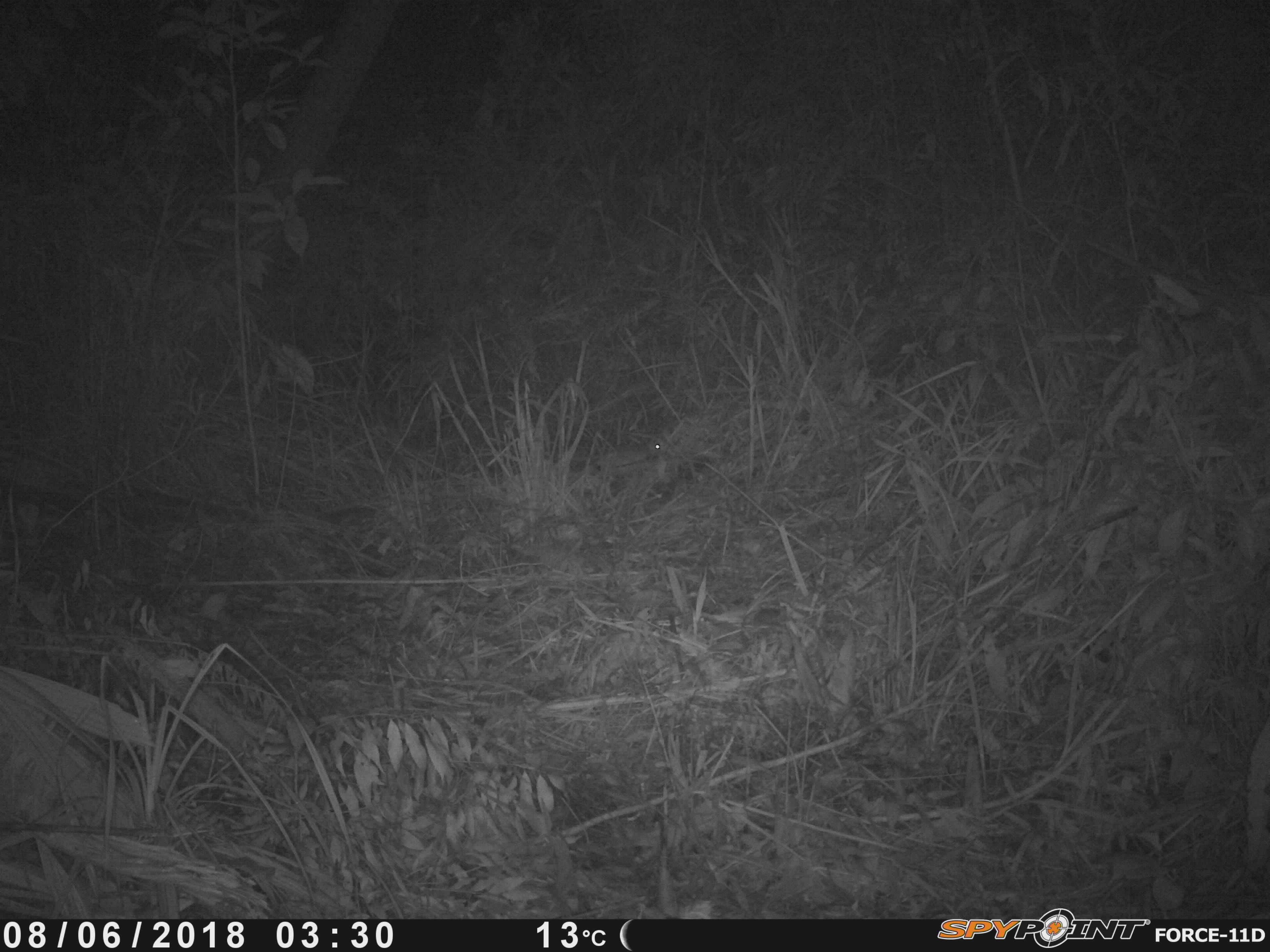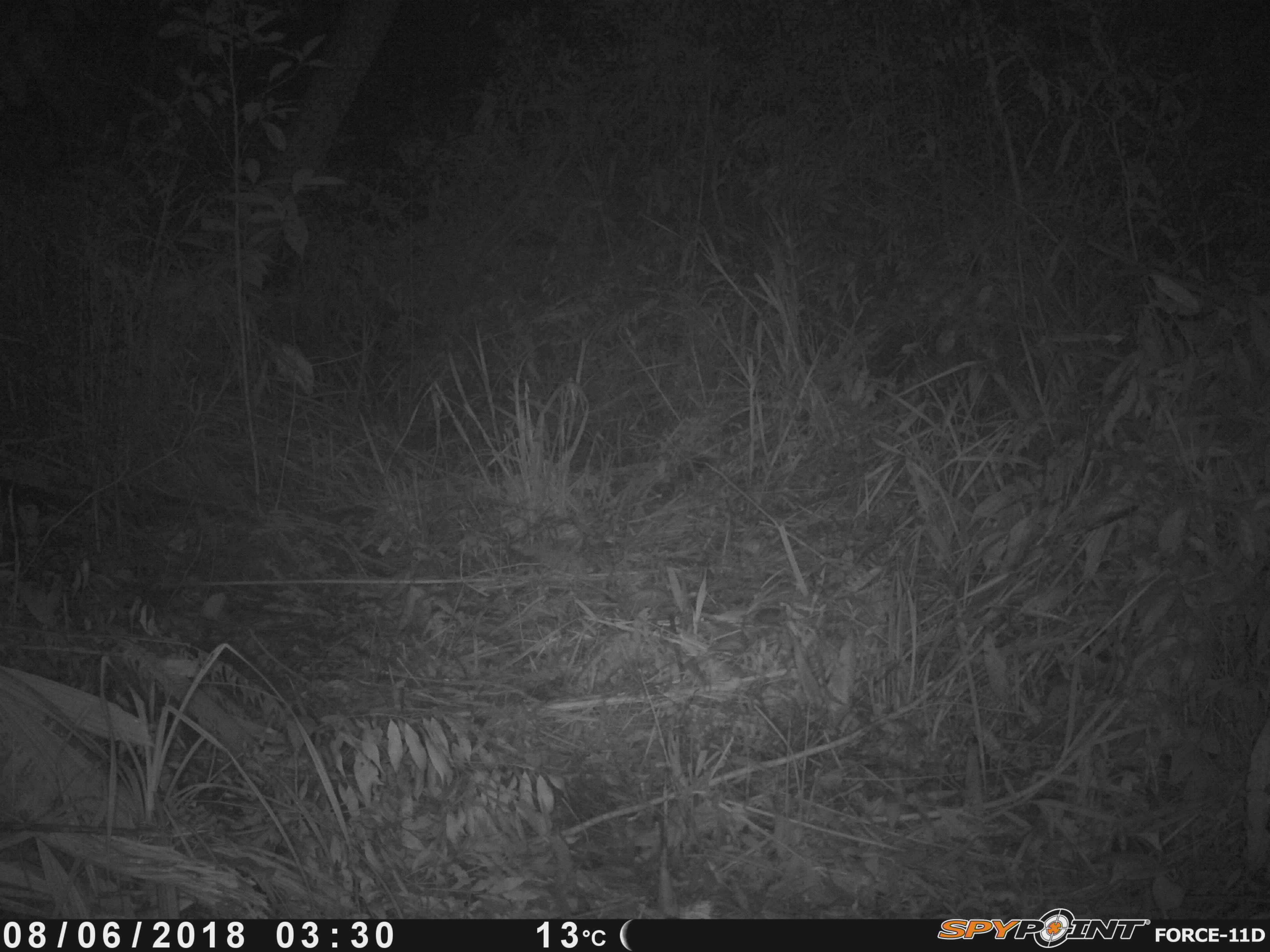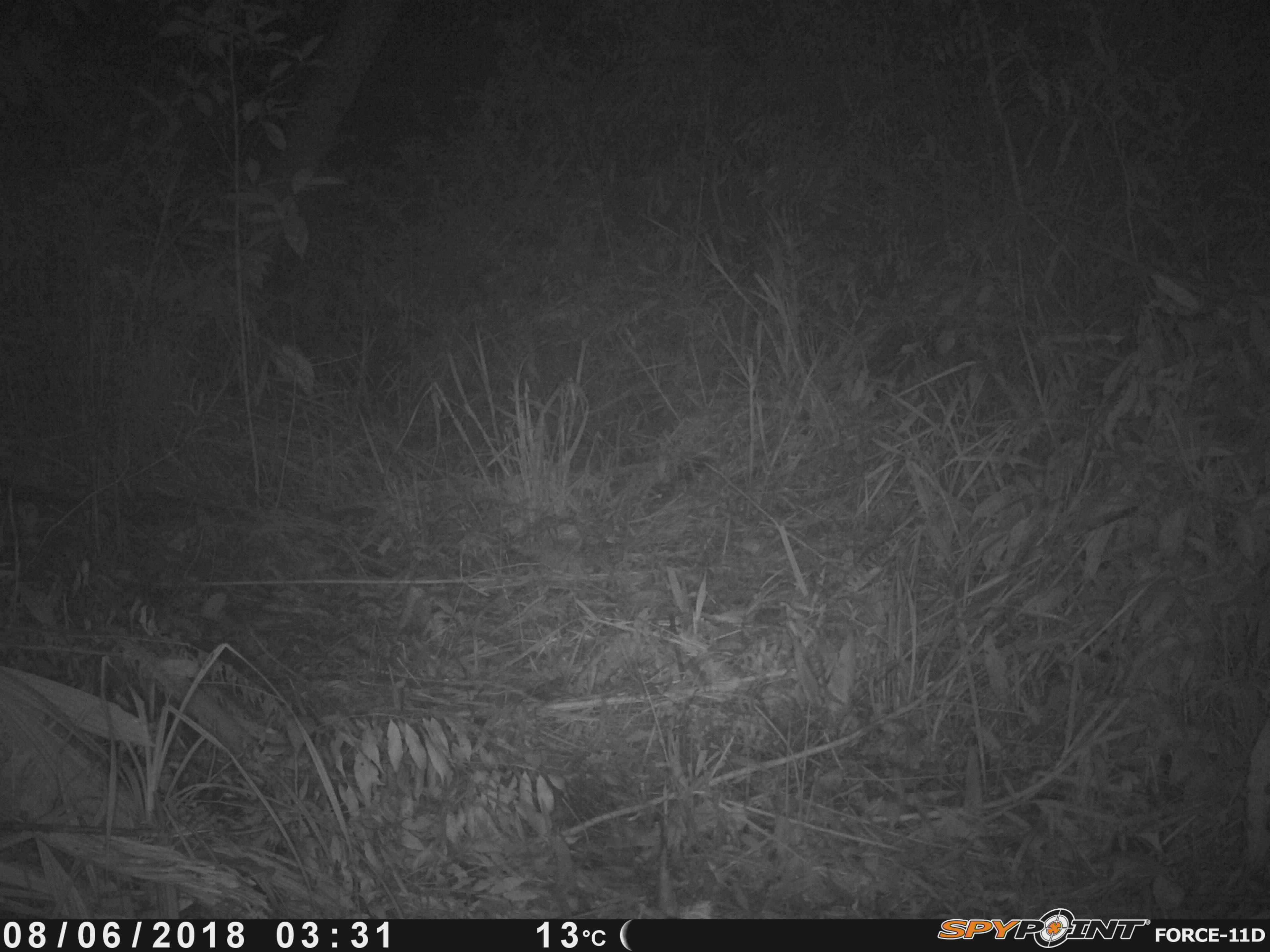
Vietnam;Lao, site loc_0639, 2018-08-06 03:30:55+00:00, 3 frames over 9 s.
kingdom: Animalia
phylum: Chordata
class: Mammalia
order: Rodentia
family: Muridae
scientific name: Muridae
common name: old-world mice and rats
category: unidentified murid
Unidentified murid (old-world mice and rats) (Muridae). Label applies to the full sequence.